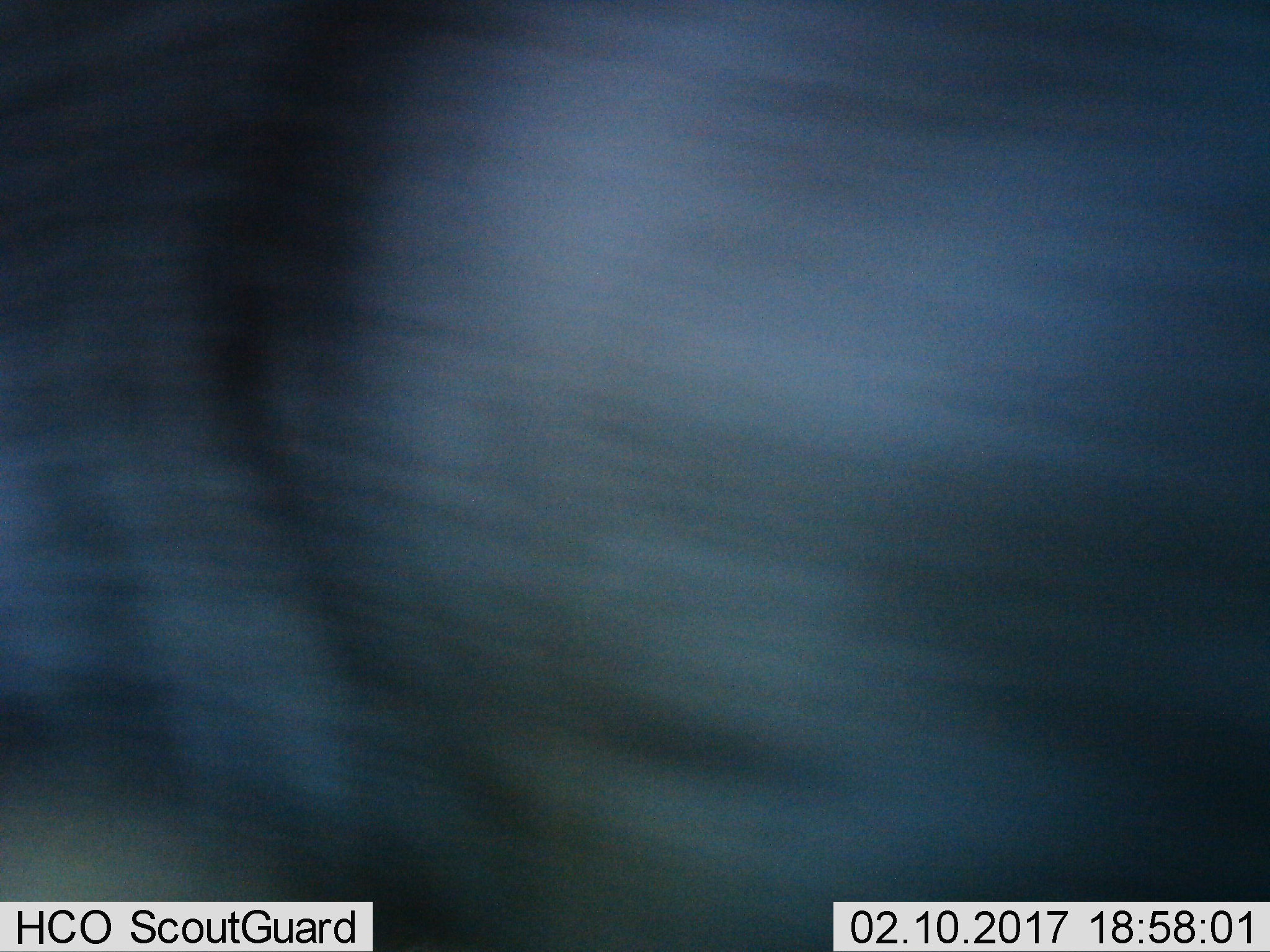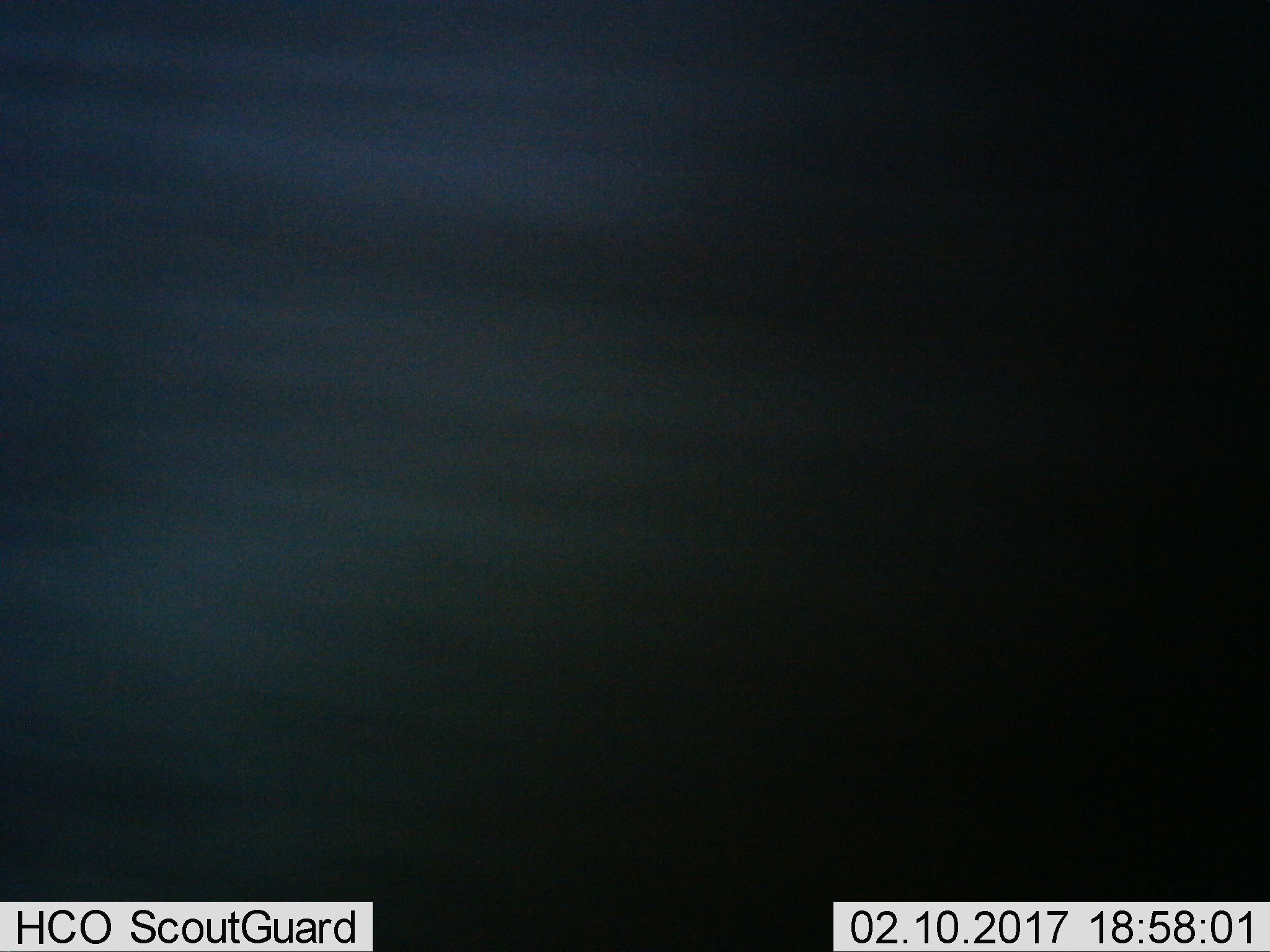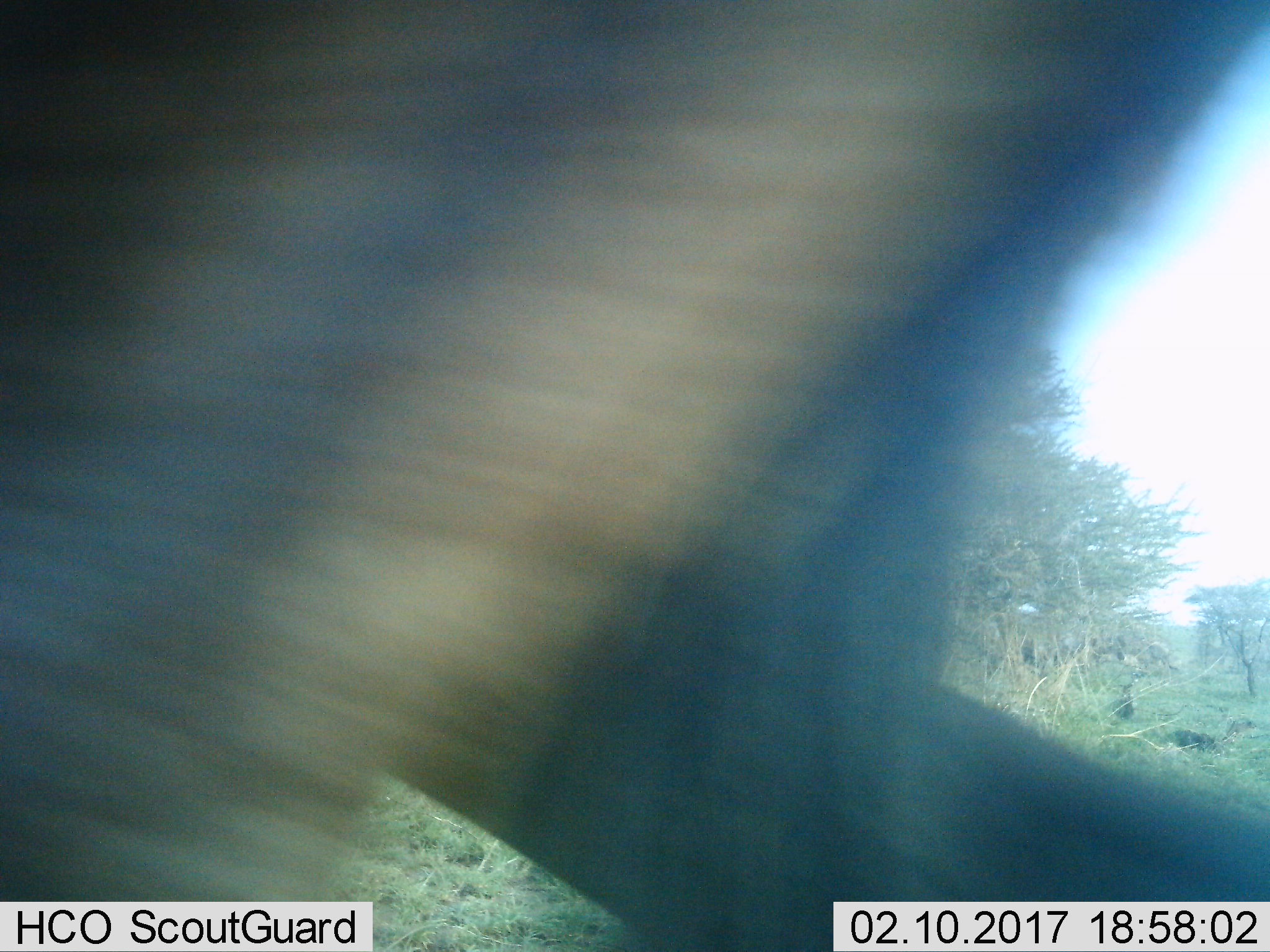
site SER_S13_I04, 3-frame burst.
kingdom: Animalia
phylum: Chordata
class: Mammalia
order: Artiodactyla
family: Bovidae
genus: Connochaetes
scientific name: Connochaetes taurinus taurinus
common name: blue wildebeest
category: wildebeestblue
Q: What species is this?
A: Wildebeestblue (blue wildebeest) (Connochaetes taurinus taurinus).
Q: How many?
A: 1.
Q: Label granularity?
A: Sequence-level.